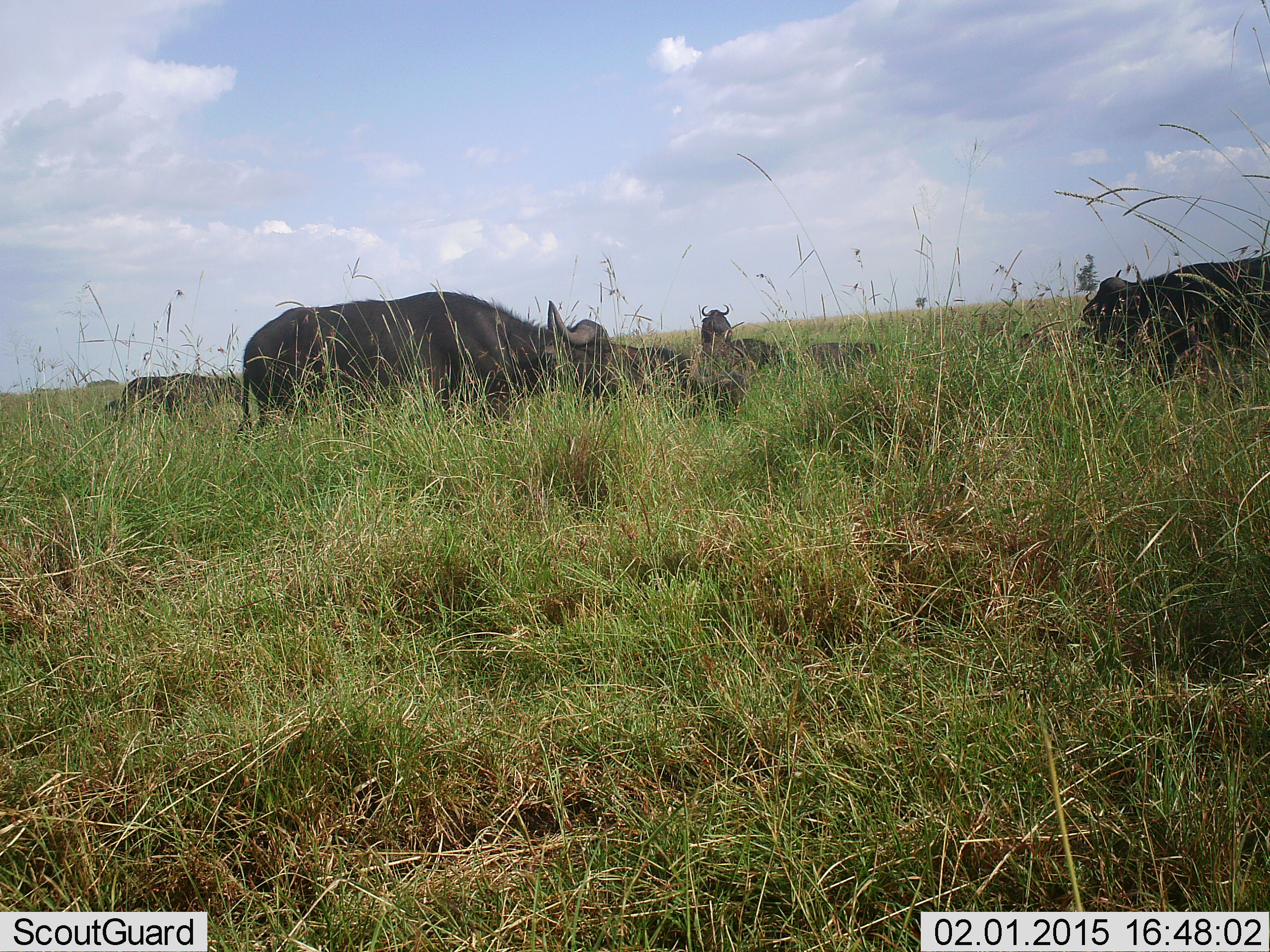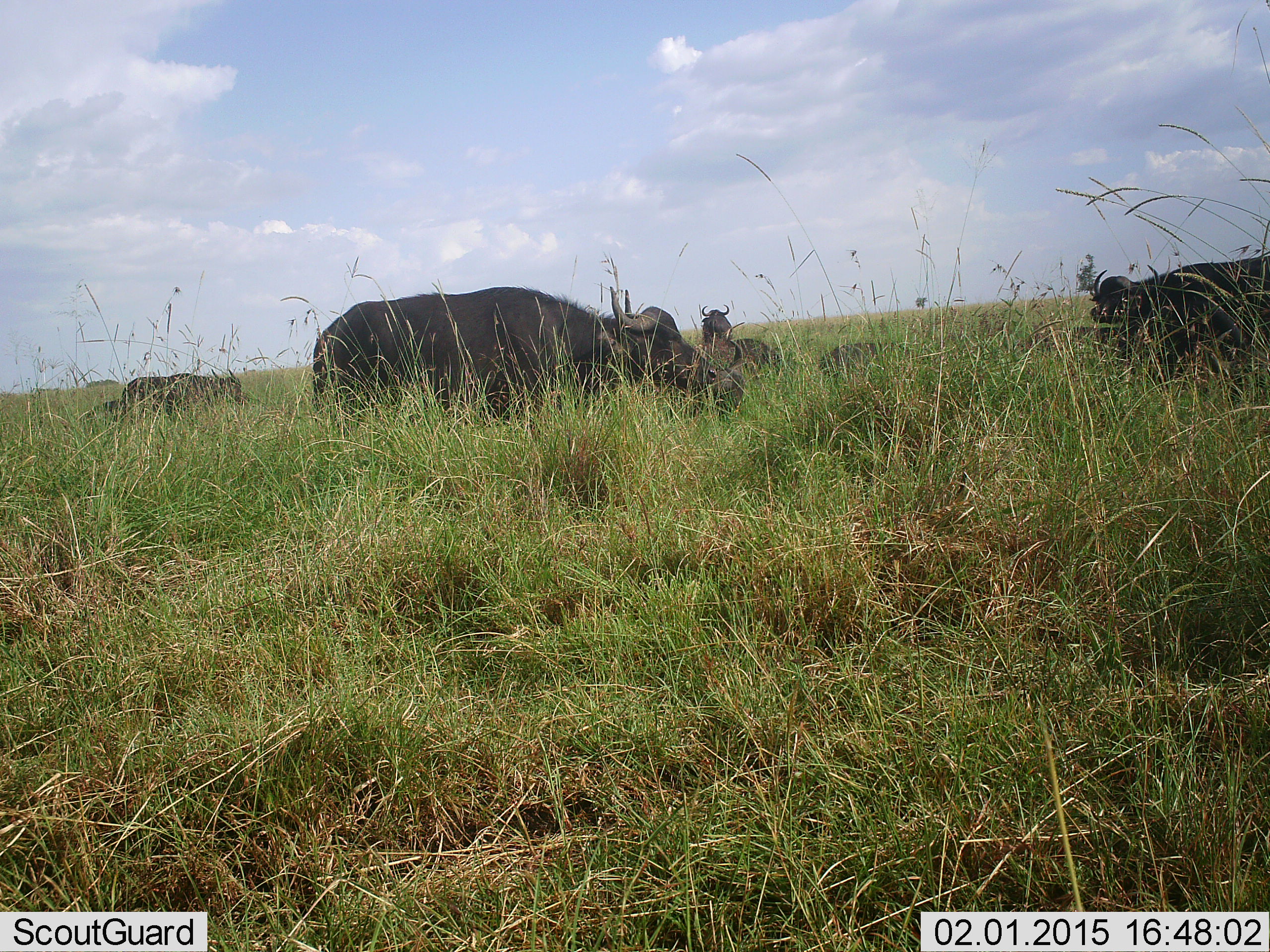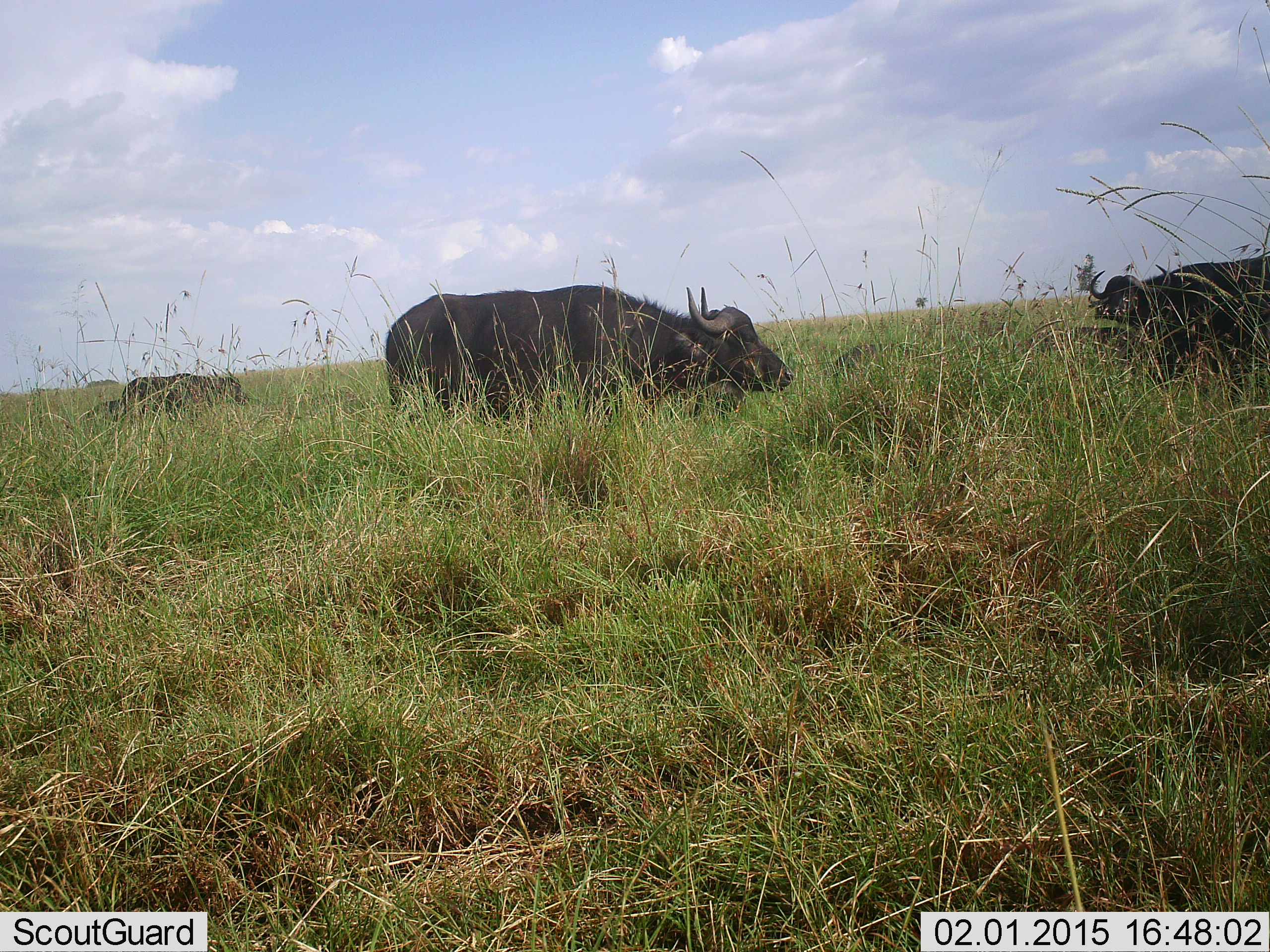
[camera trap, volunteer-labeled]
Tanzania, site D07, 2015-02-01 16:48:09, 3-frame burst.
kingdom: Animalia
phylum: Chordata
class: Mammalia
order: Artiodactyla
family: Bovidae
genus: Syncerus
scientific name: Syncerus caffer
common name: cape buffalo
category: buffalo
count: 7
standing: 60%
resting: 40%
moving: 50%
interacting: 0%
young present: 30%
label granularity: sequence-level